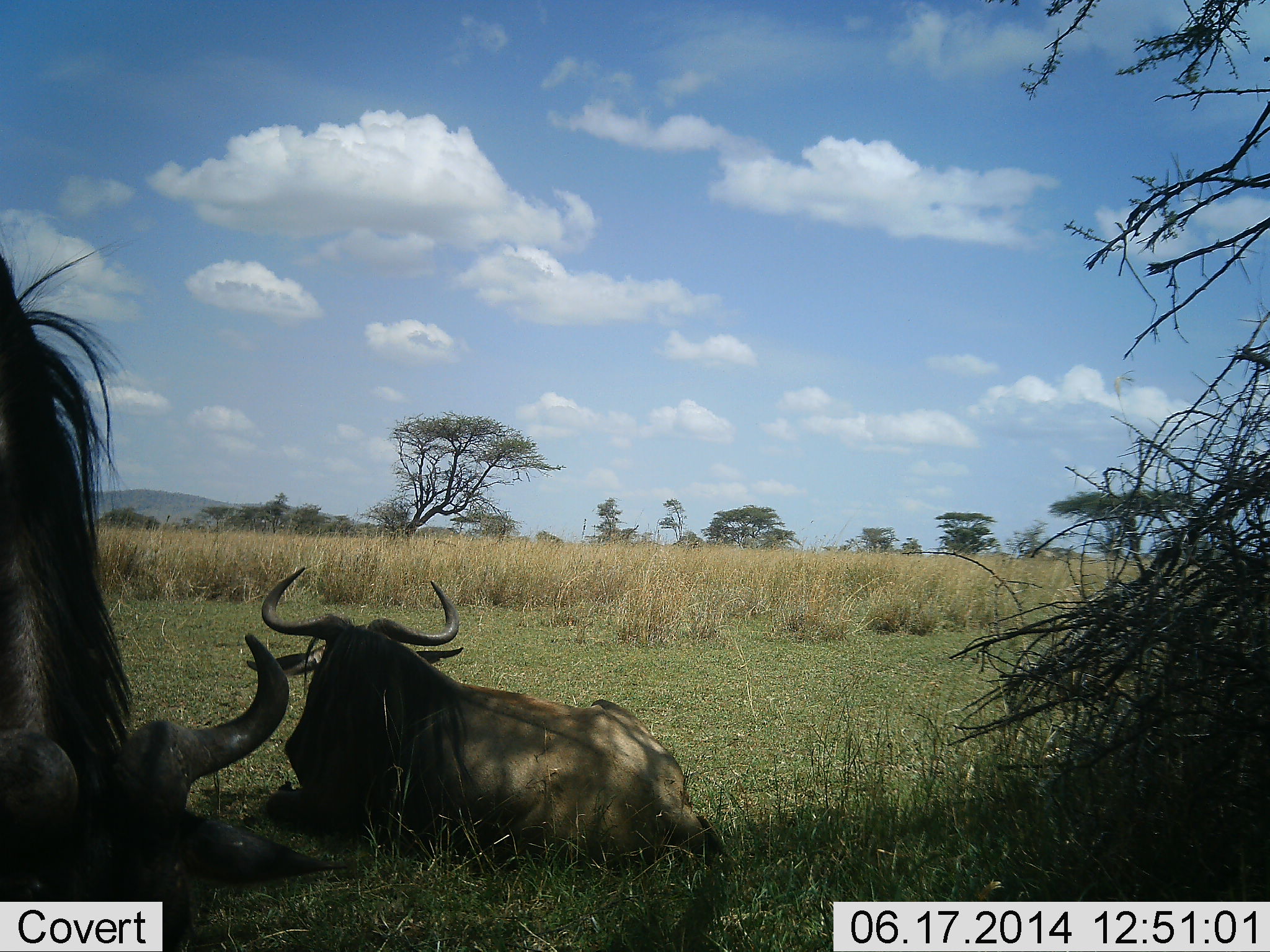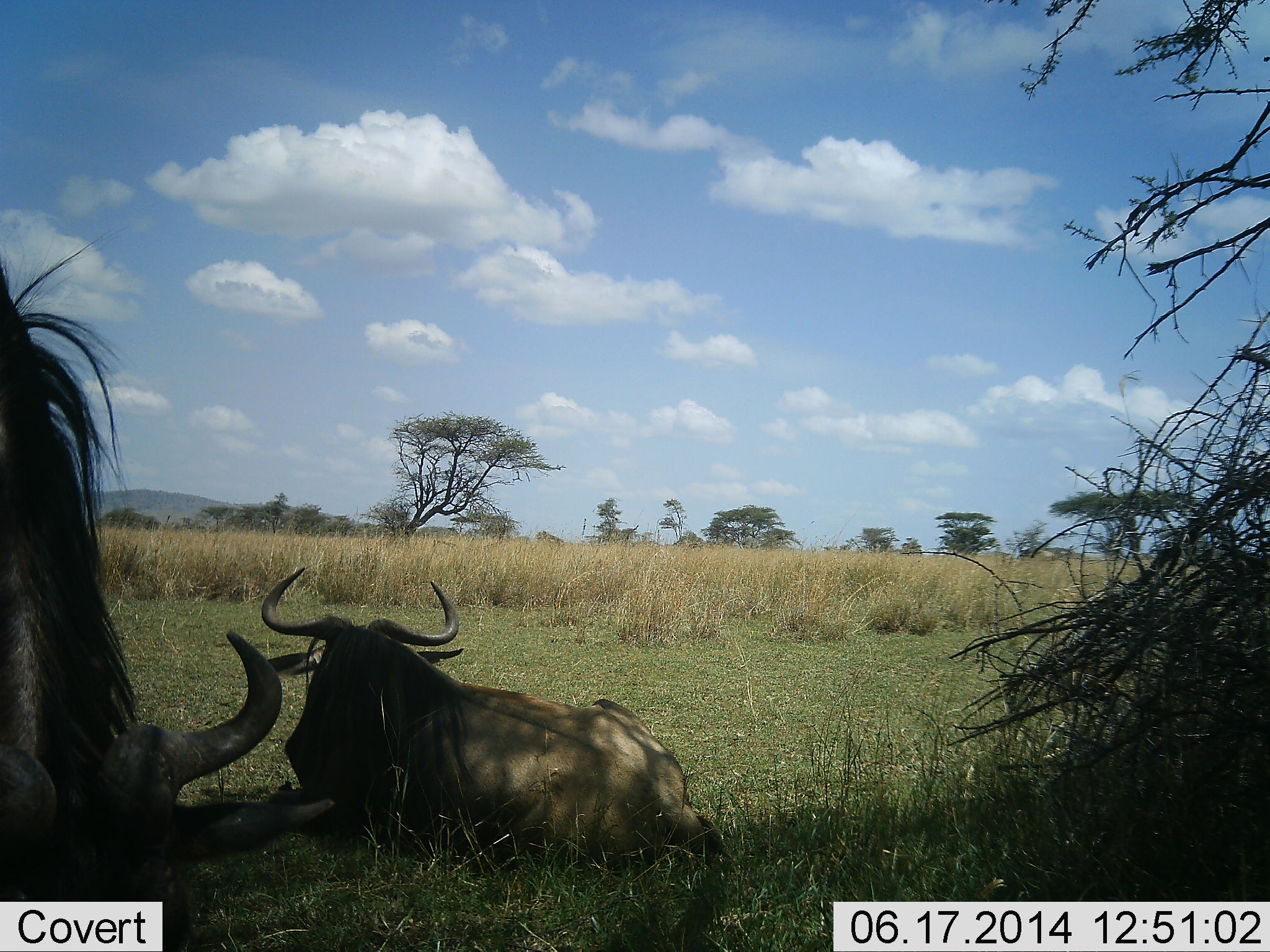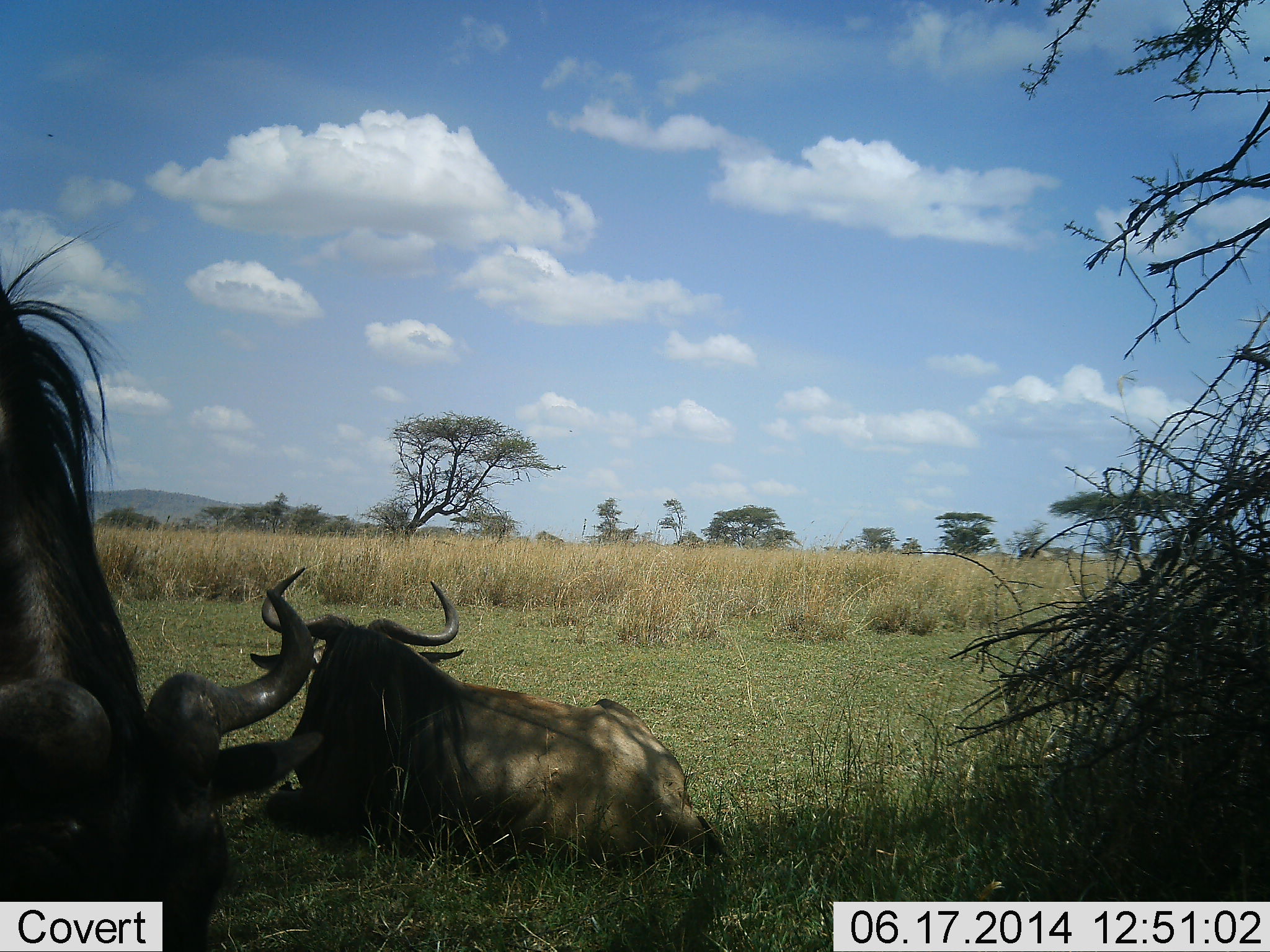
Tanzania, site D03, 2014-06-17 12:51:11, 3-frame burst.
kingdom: Animalia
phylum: Chordata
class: Mammalia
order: Artiodactyla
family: Bovidae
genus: Connochaetes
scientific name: Connochaetes taurinus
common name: blue wildebeest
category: wildebeest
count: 2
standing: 20%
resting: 100%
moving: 0%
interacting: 0%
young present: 0%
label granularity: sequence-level